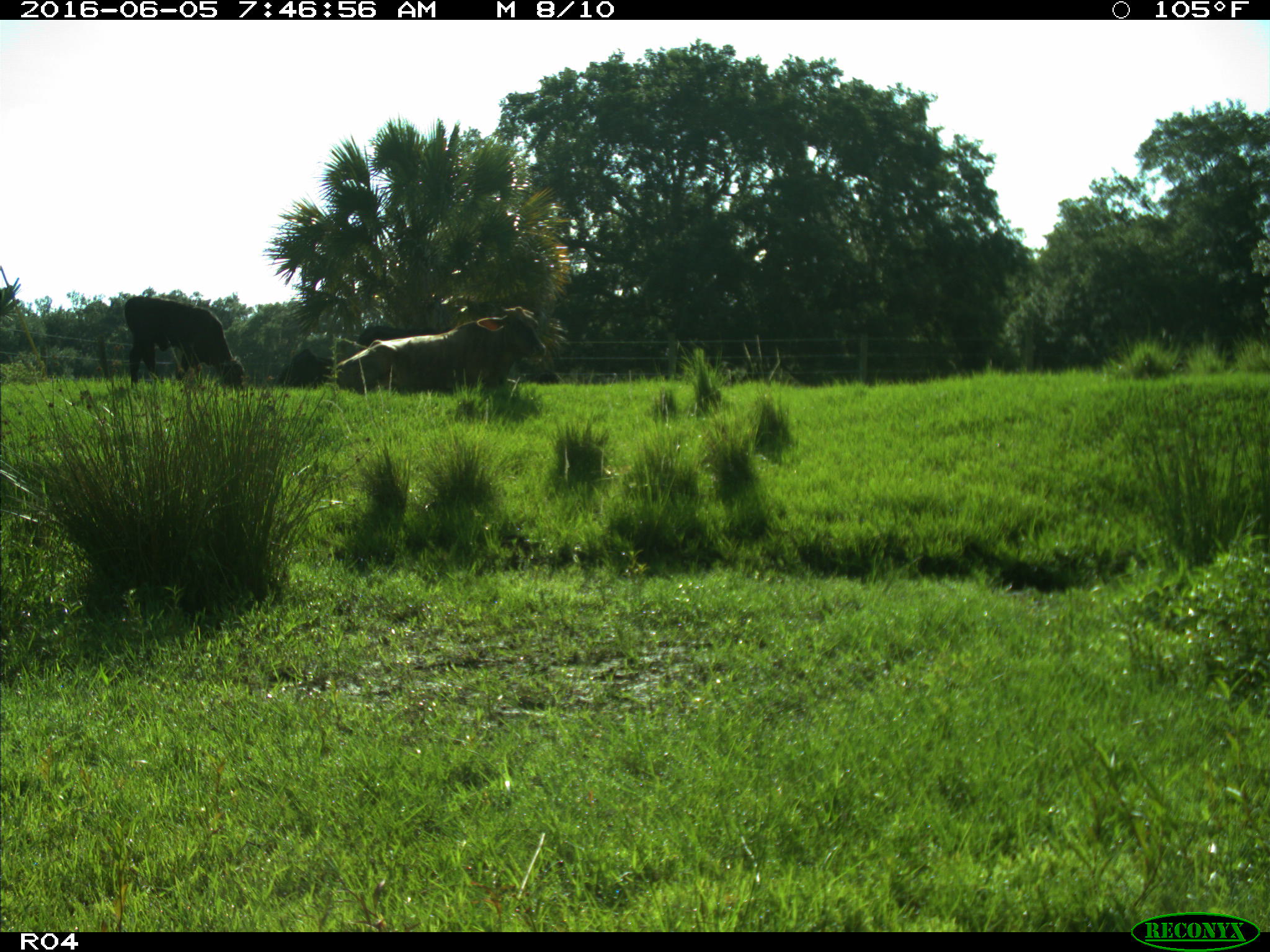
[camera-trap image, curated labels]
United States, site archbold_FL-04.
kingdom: Animalia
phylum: Chordata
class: Mammalia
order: Artiodactyla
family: Bovidae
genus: Bos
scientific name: Bos taurus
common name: domestic cow